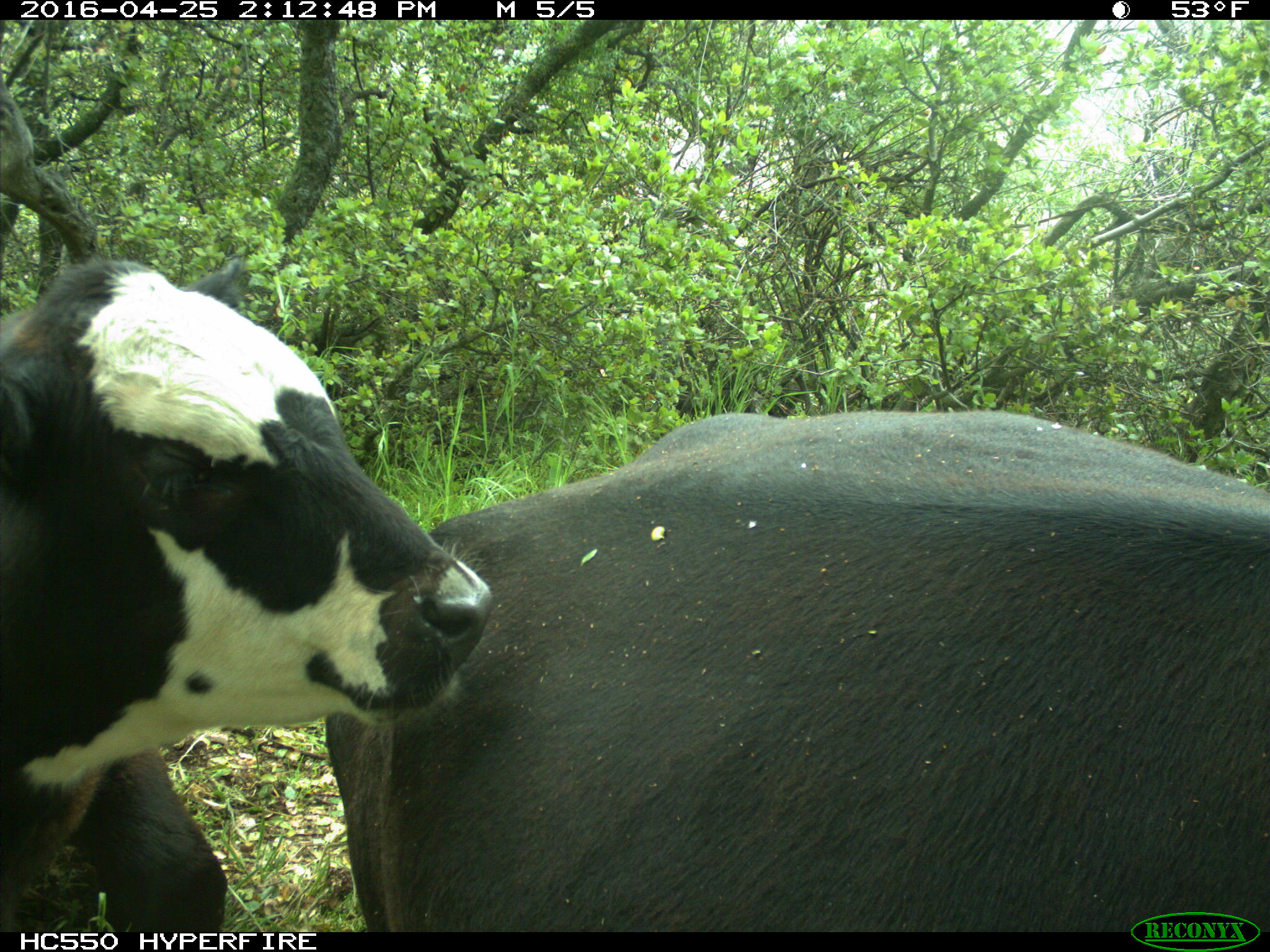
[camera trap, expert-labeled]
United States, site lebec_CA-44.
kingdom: Animalia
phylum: Chordata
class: Mammalia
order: Artiodactyla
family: Bovidae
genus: Bos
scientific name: Bos taurus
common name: domestic cow